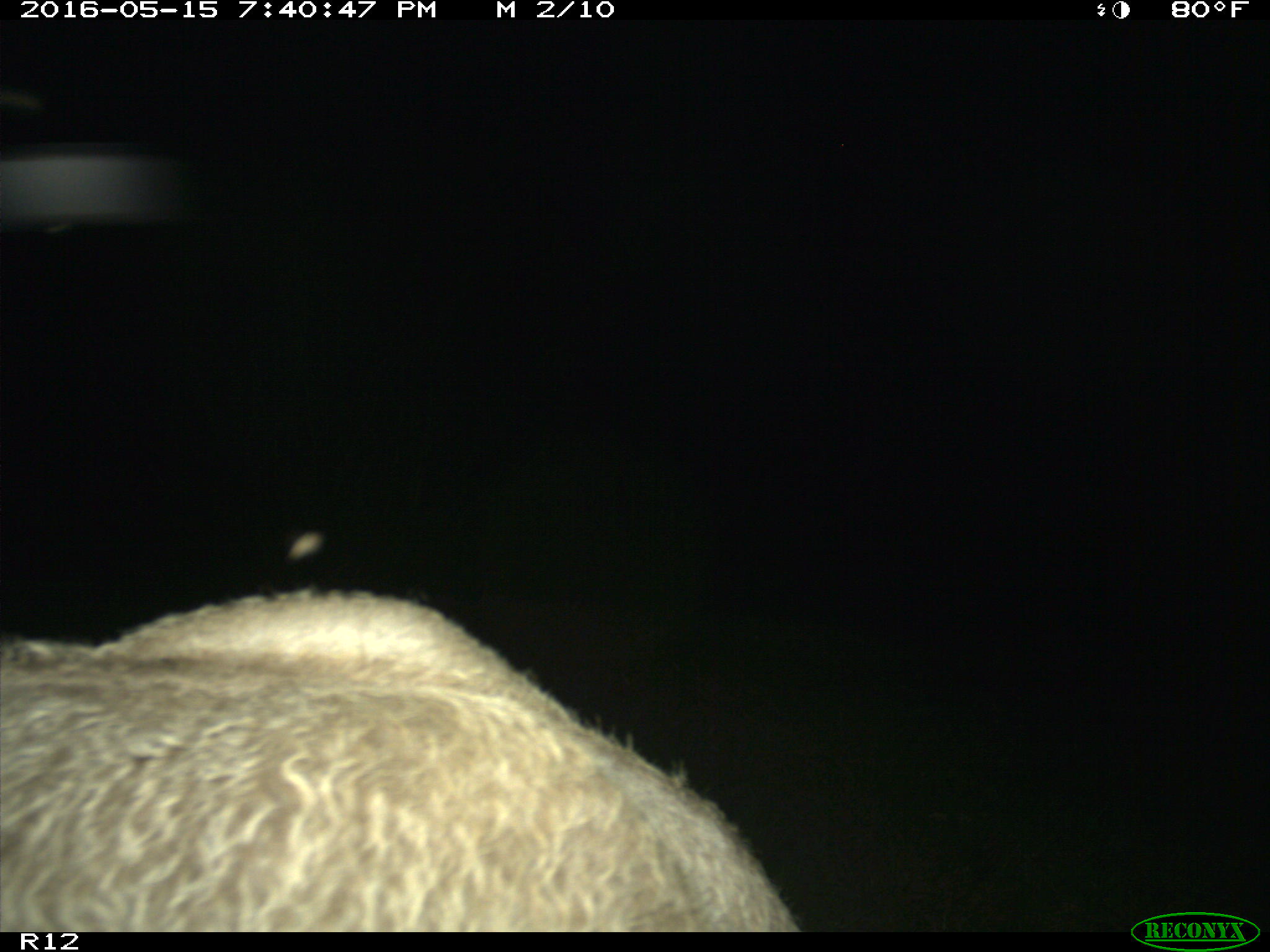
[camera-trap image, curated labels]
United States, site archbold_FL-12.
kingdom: Animalia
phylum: Chordata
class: Mammalia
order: Artiodactyla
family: Bovidae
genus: Bos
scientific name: Bos taurus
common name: domestic cow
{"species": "Bos taurus (domestic cow)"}